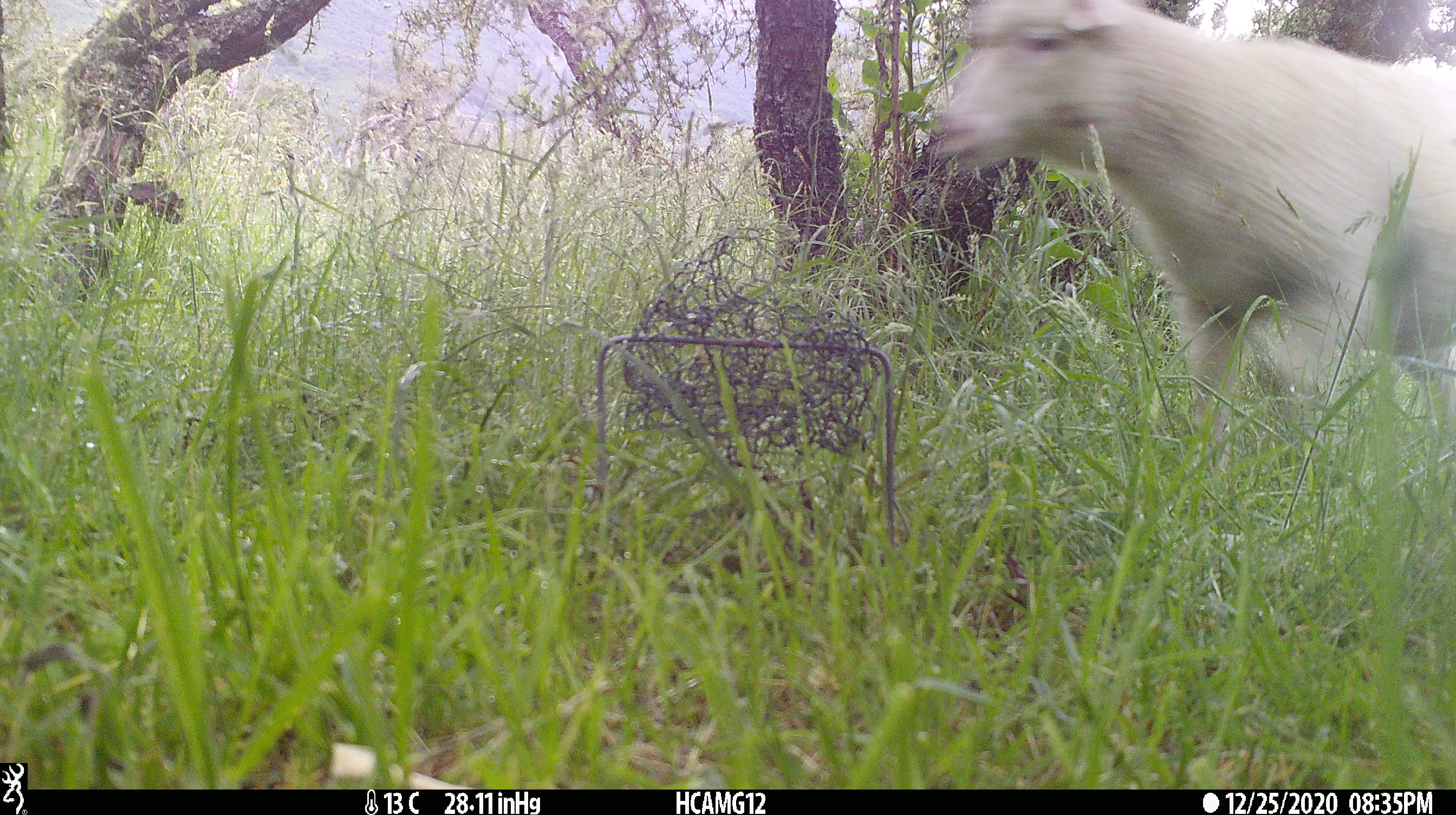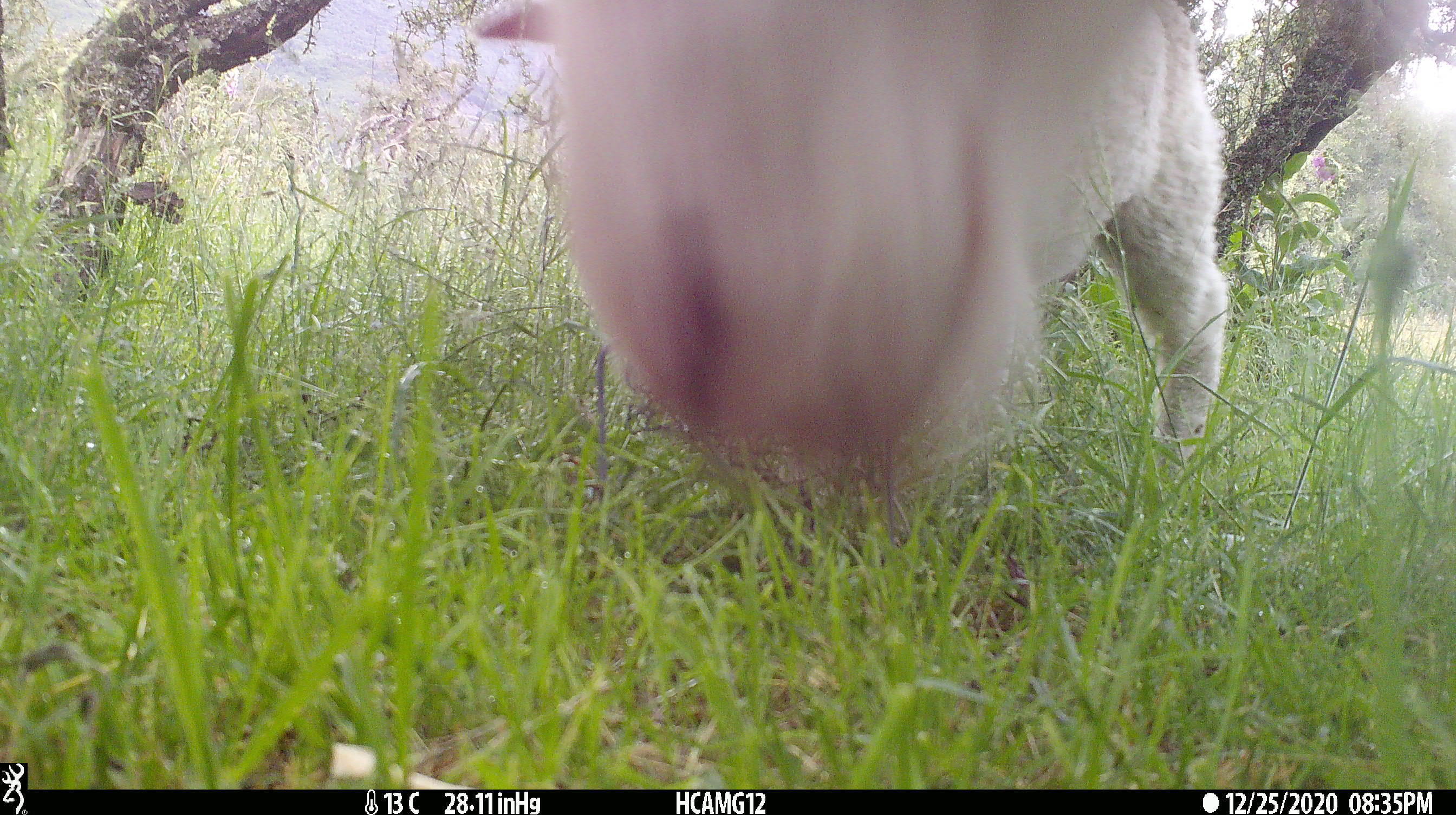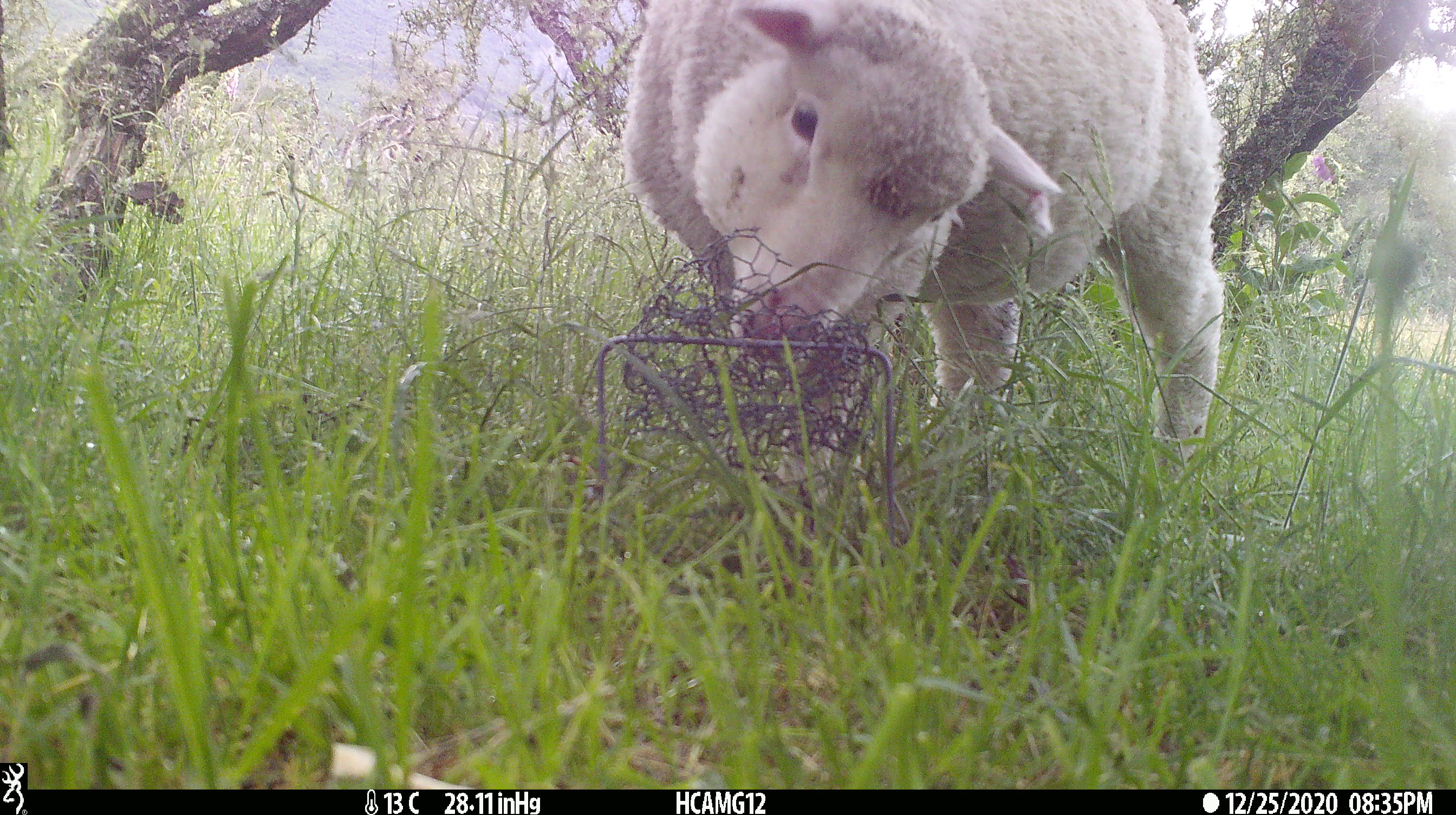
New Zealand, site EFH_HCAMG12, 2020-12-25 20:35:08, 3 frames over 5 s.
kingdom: Animalia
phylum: Chordata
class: Mammalia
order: Artiodactyla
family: Bovidae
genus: Ovis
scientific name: Ovis aries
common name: domestic sheep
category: sheep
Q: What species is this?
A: Sheep (domestic sheep) (Ovis aries).